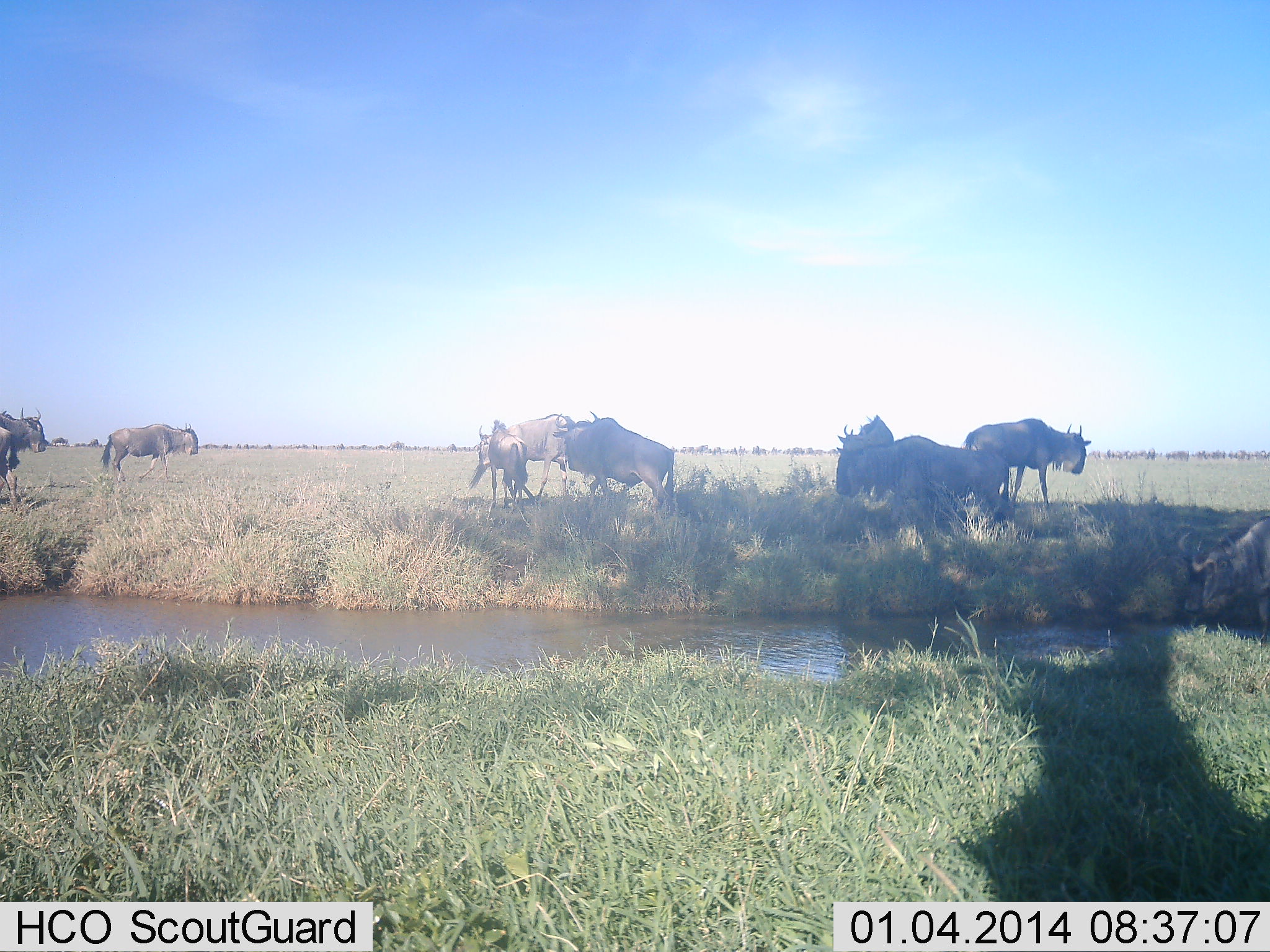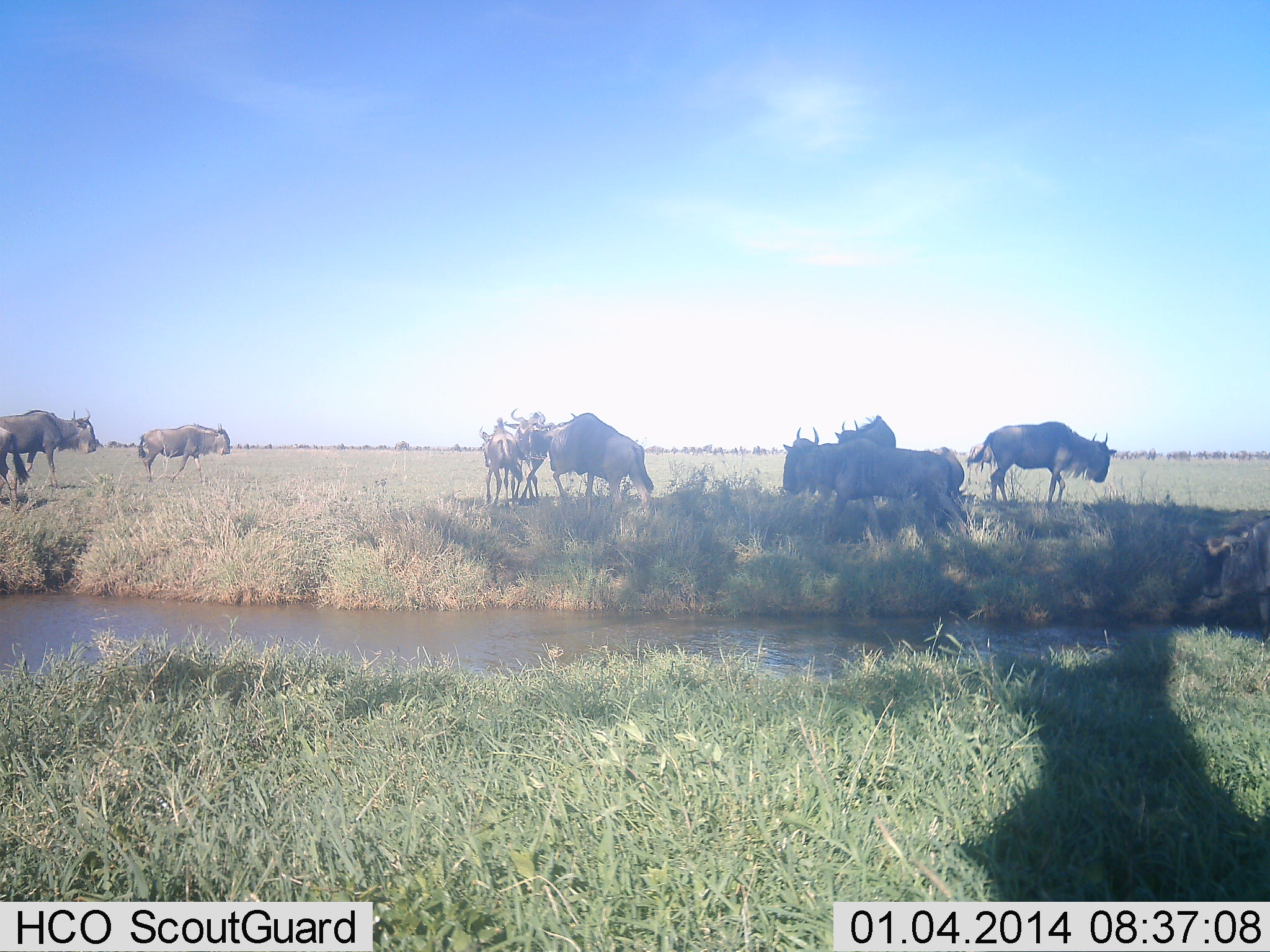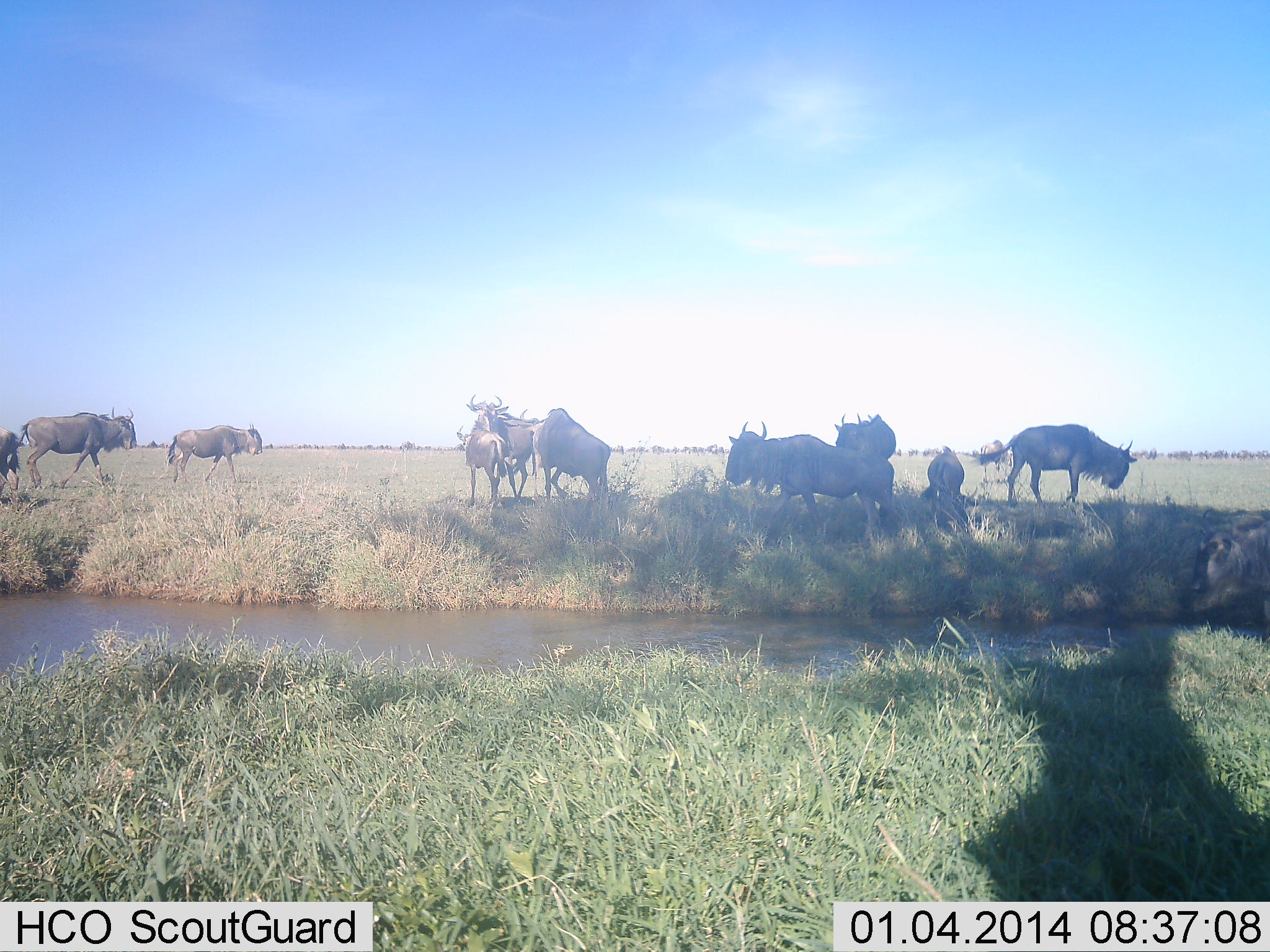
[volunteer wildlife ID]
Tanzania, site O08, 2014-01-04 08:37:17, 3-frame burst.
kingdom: Animalia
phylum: Chordata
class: Mammalia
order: Artiodactyla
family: Bovidae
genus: Connochaetes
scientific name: Connochaetes taurinus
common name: blue wildebeest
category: wildebeest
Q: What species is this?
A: Wildebeest (blue wildebeest) (Connochaetes taurinus).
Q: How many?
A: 11-50.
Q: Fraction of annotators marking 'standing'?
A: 57%.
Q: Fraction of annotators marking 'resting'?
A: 5%.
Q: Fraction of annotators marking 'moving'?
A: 76%.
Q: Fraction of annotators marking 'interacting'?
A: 5%.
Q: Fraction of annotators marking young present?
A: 0%.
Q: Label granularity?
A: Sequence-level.